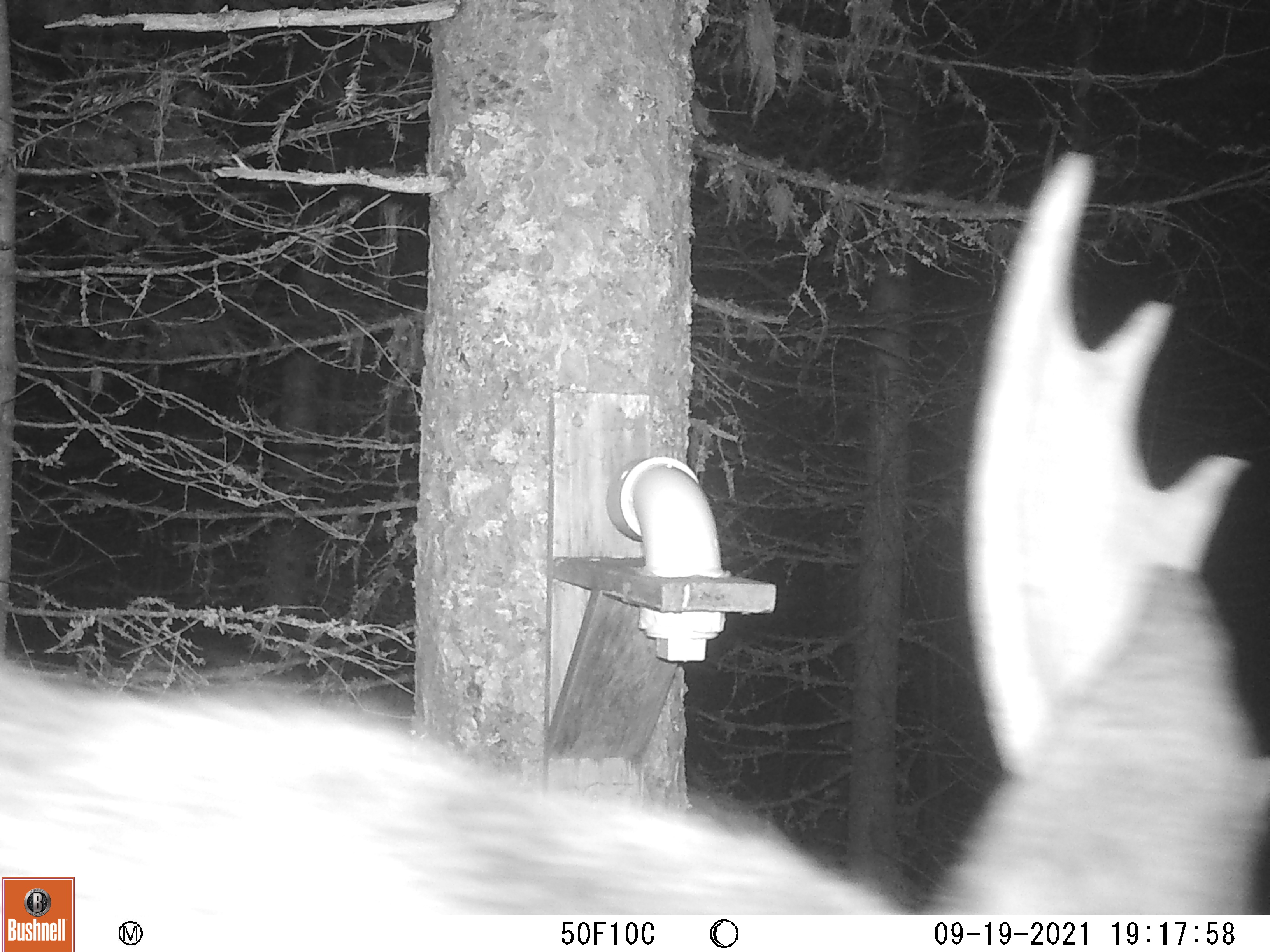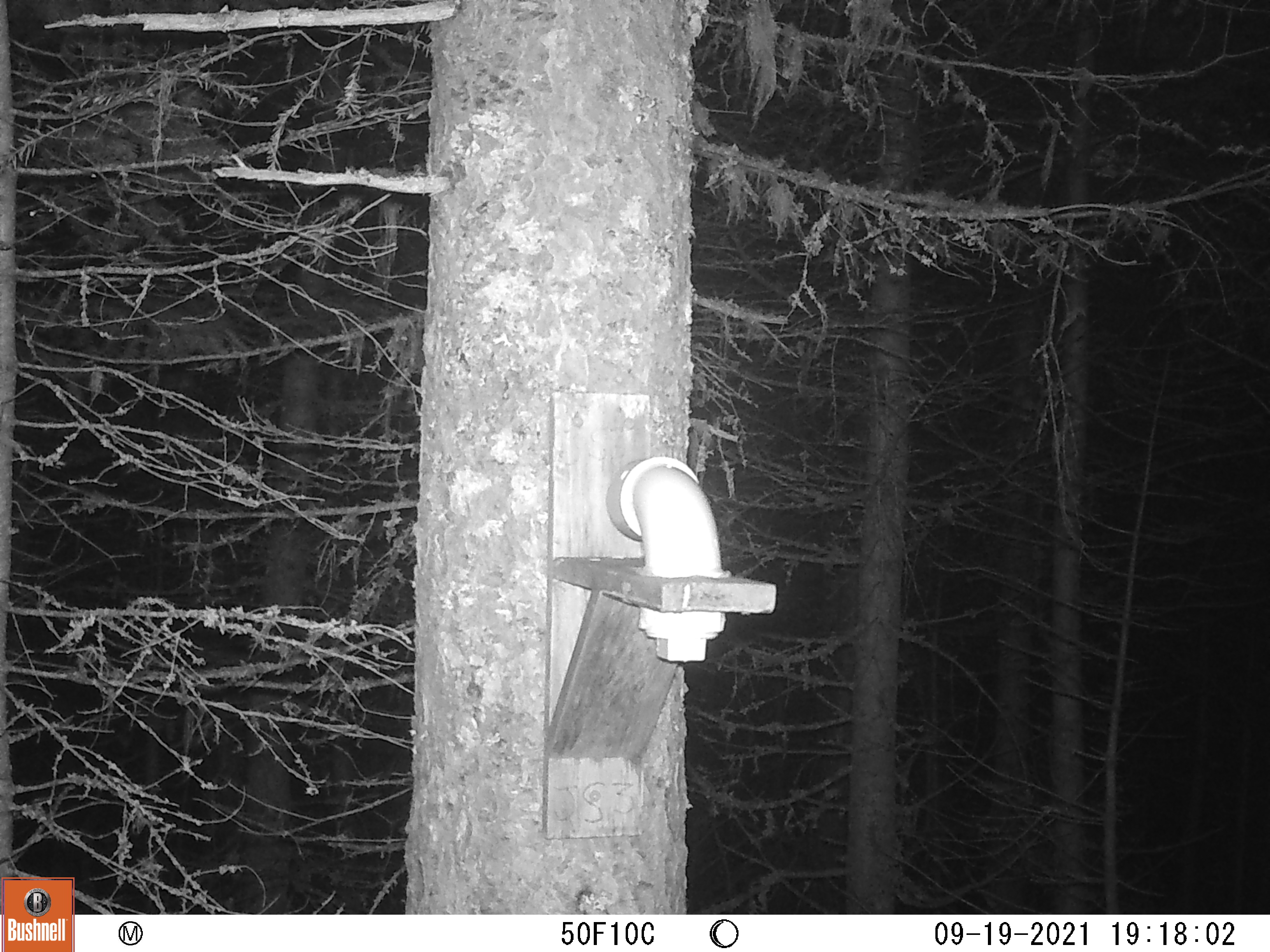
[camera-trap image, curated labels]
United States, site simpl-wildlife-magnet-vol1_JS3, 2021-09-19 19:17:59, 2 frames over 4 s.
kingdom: Animalia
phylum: Chordata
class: Mammalia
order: Artiodactyla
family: Cervidae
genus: Alces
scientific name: Alces alces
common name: moose